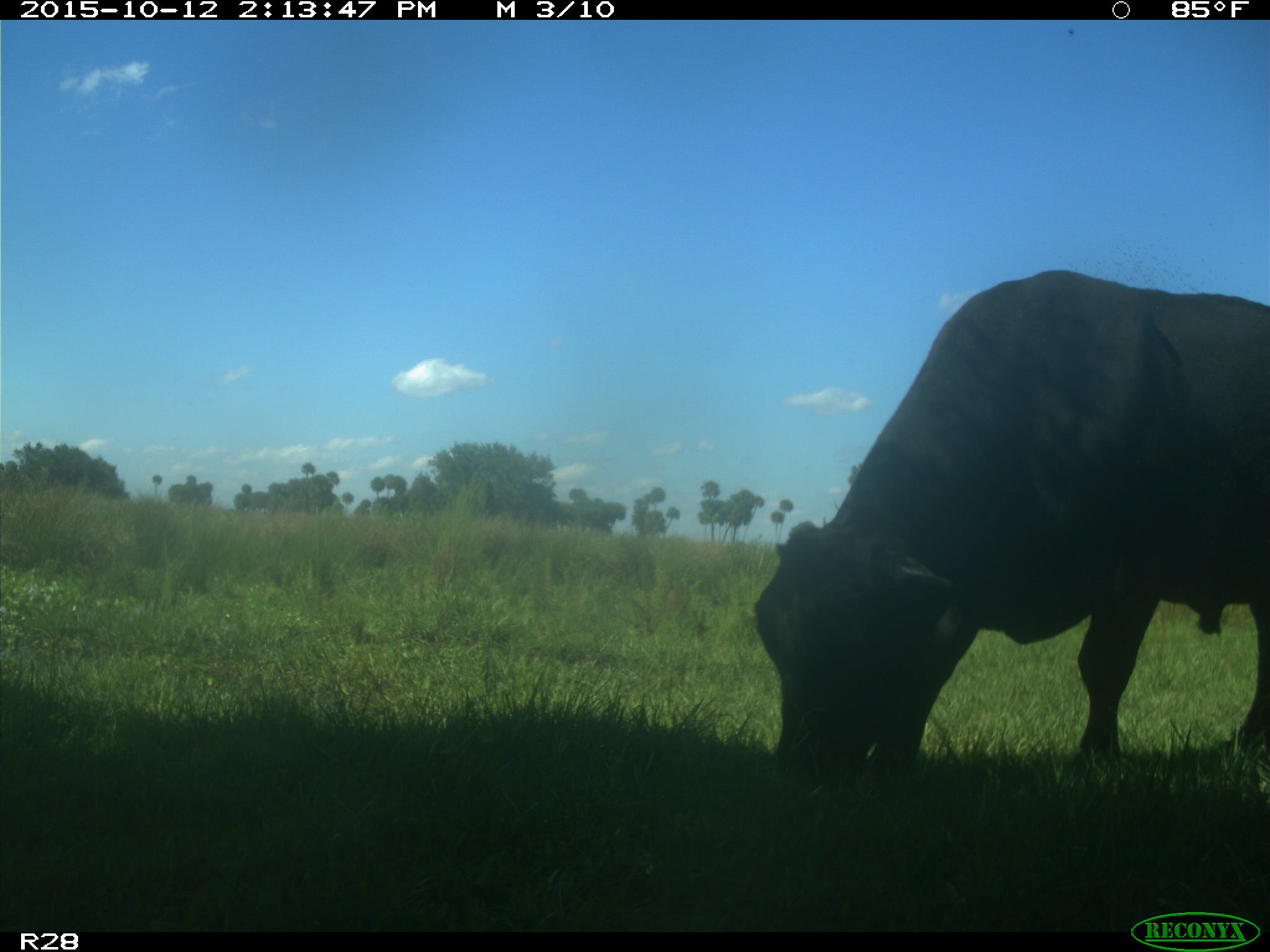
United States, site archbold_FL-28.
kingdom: Animalia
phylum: Chordata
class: Mammalia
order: Artiodactyla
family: Bovidae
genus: Bos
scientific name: Bos taurus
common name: domestic cow